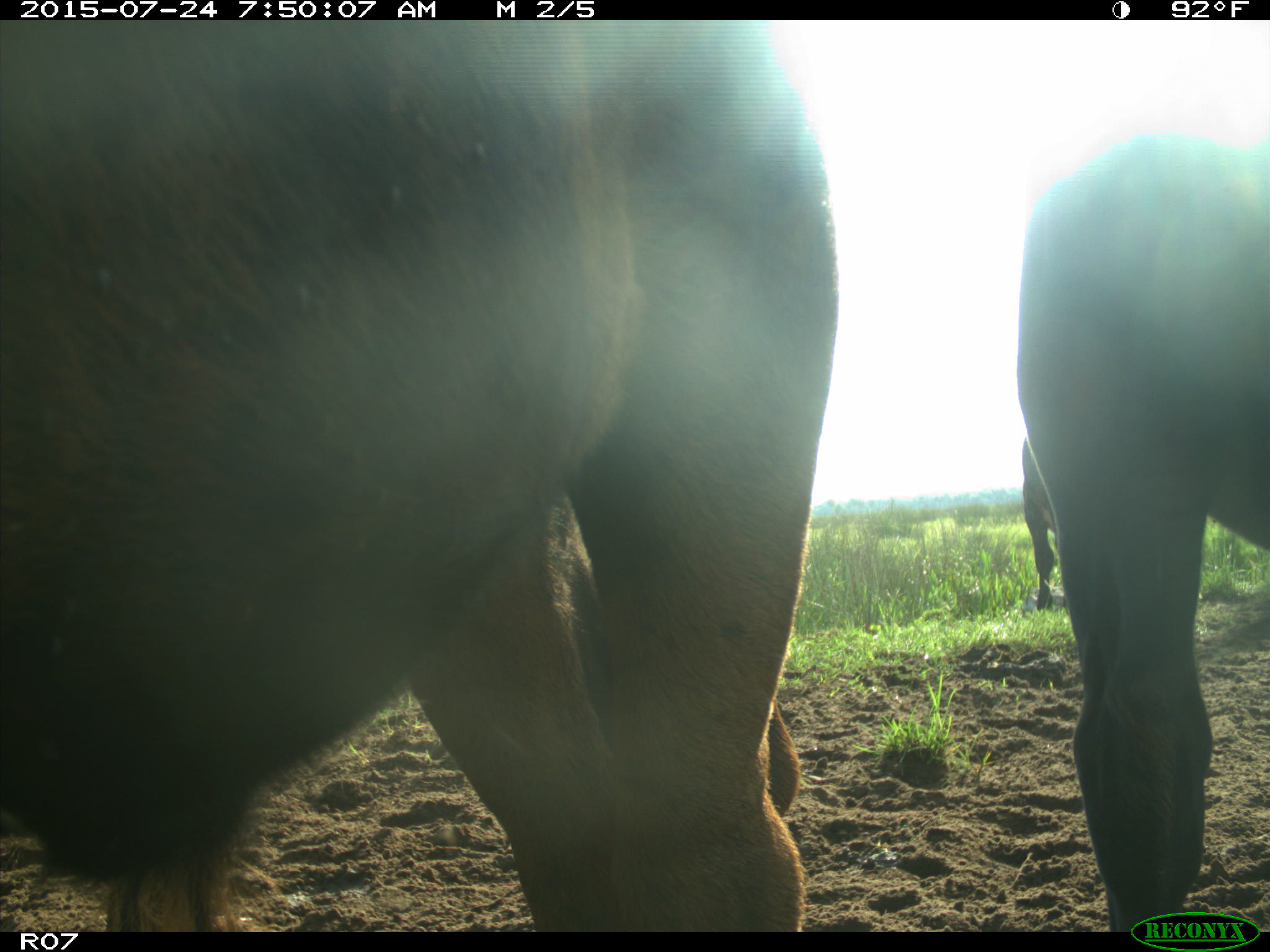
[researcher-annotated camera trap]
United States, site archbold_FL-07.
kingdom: Animalia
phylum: Chordata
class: Mammalia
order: Artiodactyla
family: Bovidae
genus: Bos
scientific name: Bos taurus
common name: domestic cow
Bos taurus (domestic cow).